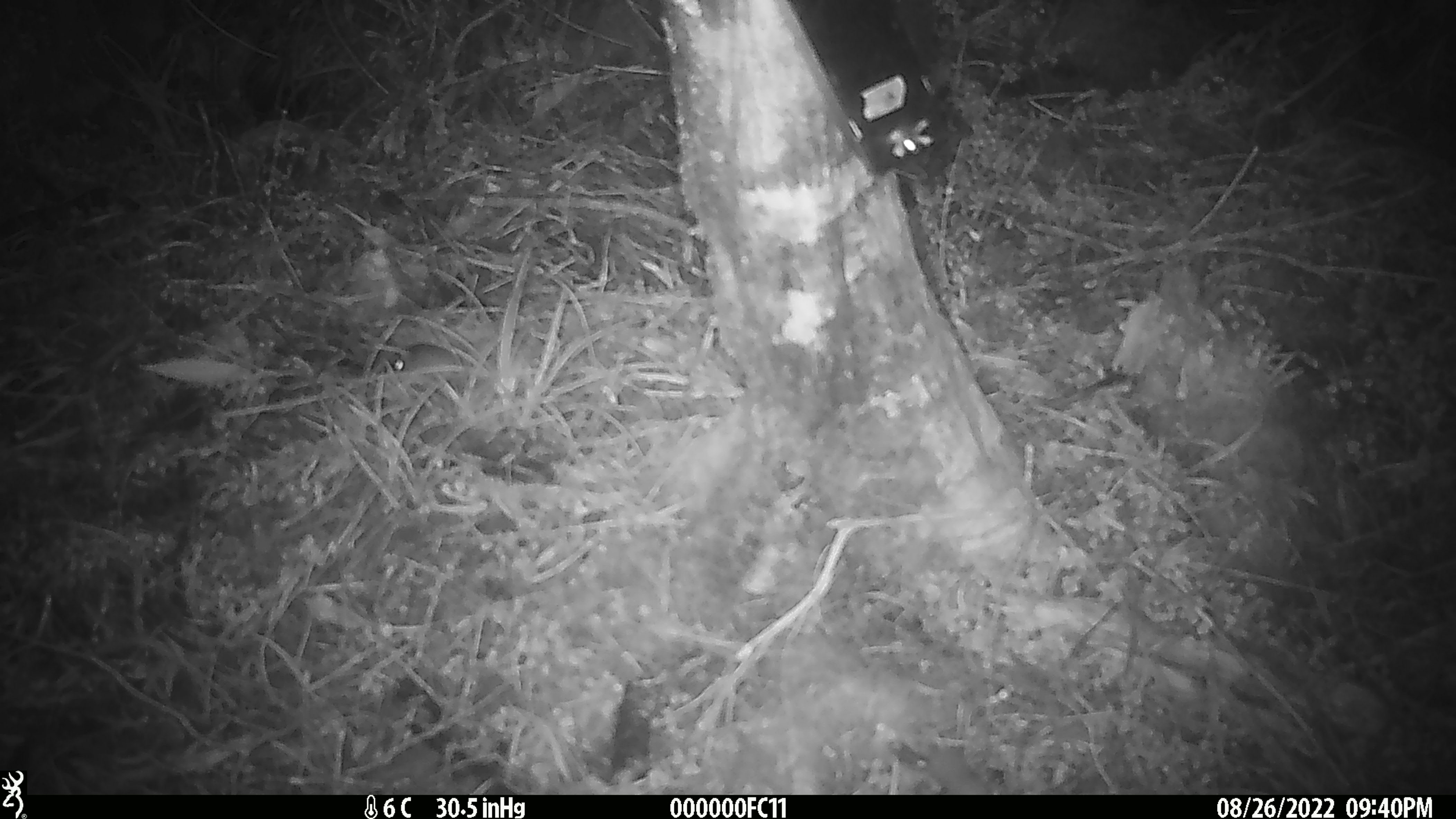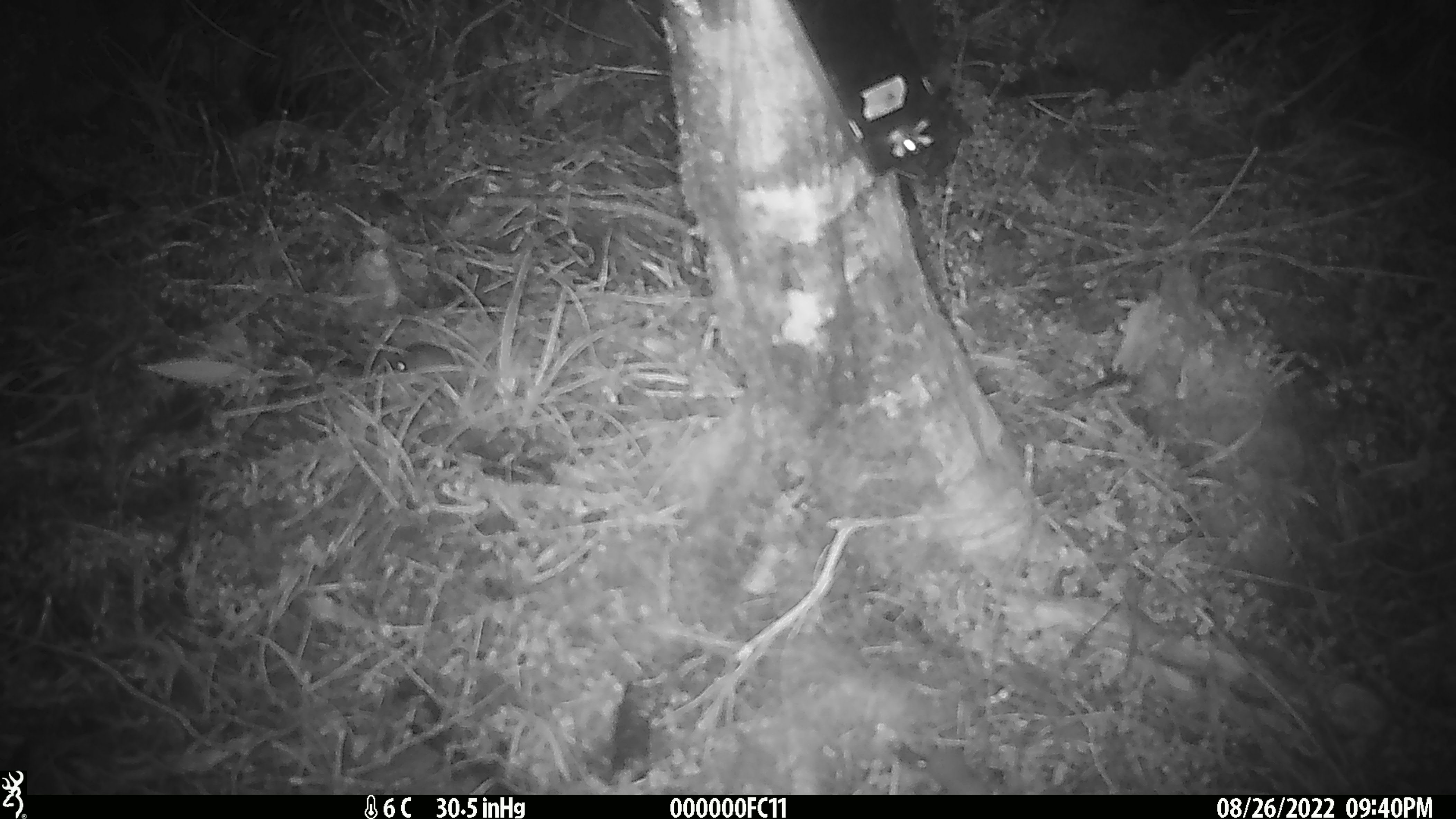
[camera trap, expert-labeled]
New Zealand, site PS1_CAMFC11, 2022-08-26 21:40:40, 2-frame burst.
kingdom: Animalia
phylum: Chordata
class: Mammalia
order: Rodentia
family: Muridae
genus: Mus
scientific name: Mus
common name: mouse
Mouse (Mus).